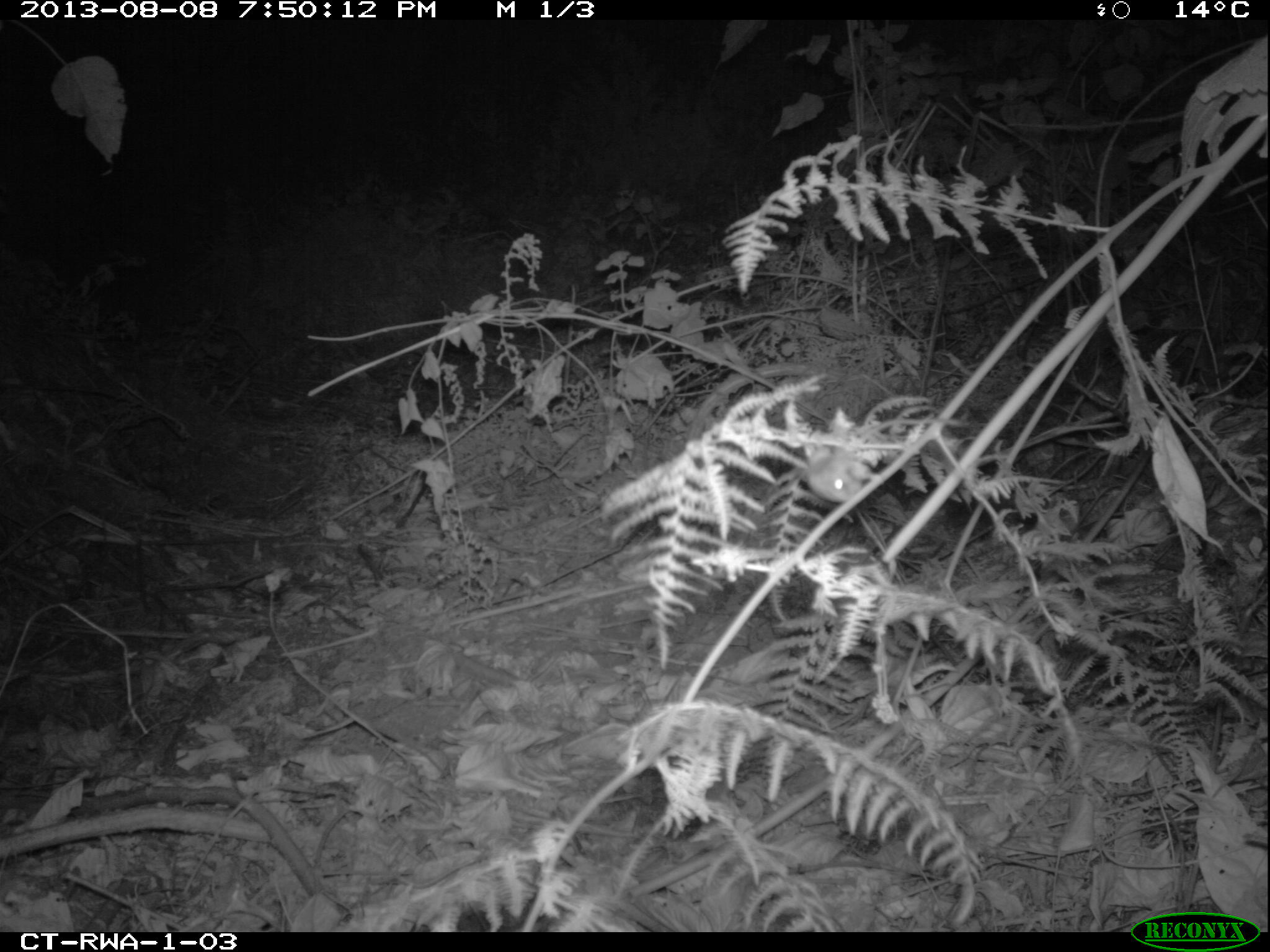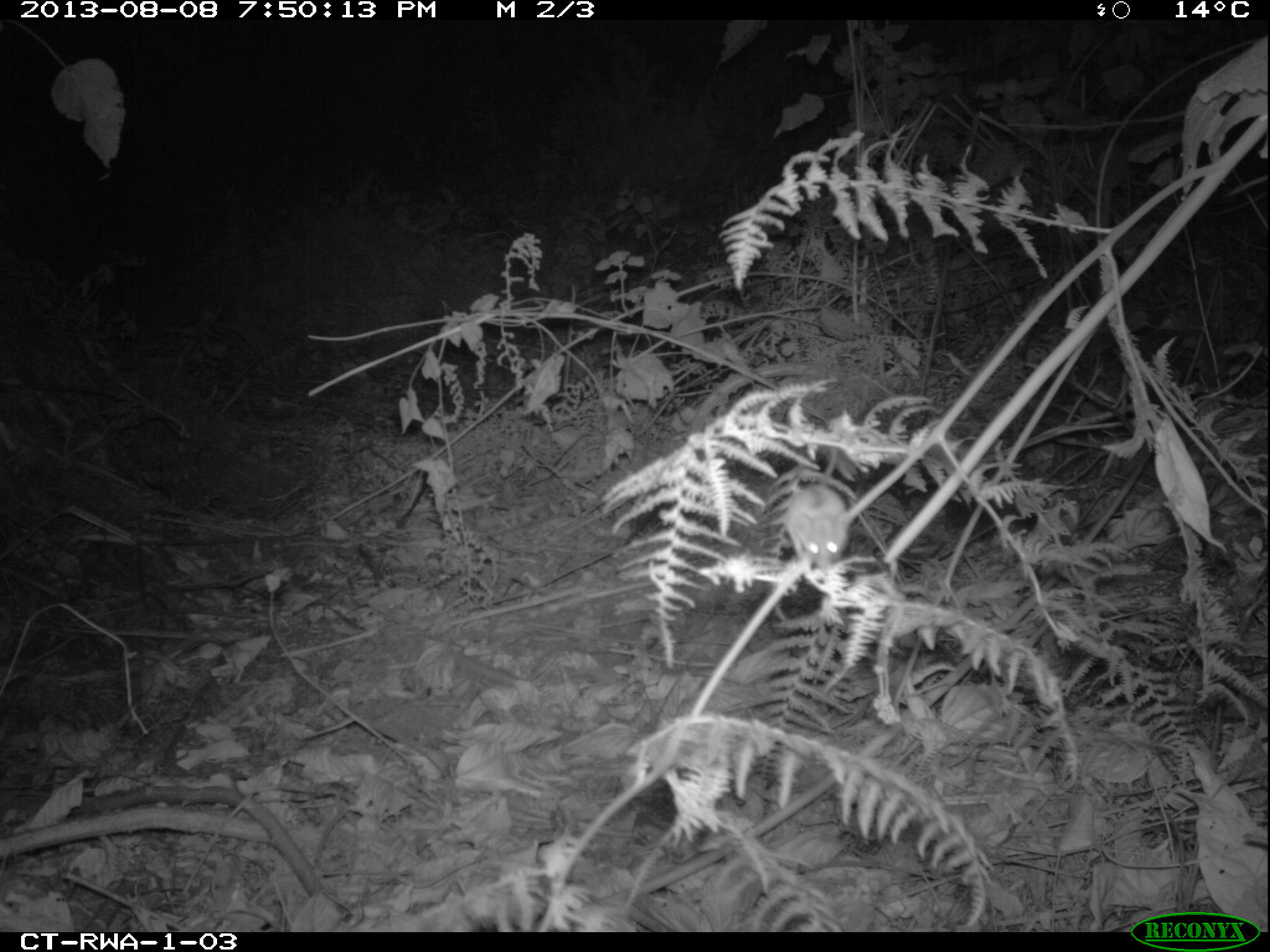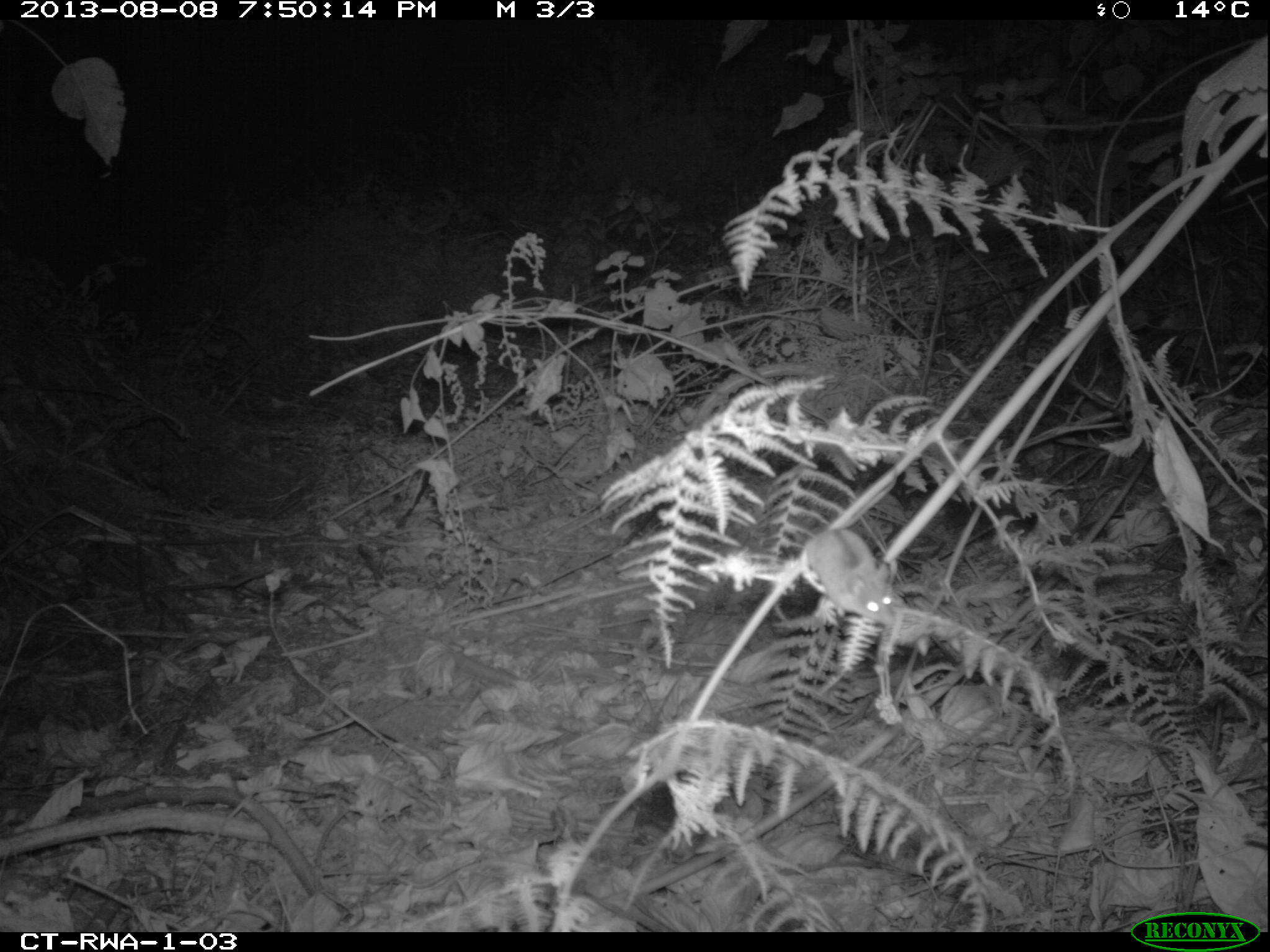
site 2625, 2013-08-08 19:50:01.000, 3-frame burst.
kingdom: Animalia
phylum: Chordata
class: Mammalia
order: Rodentia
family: Muridae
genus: Hylomyscus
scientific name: Hylomyscus stella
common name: stella wood mouse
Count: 1.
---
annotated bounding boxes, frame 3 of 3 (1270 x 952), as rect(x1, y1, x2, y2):
hylomyscus stella: rect(799, 521, 901, 629)